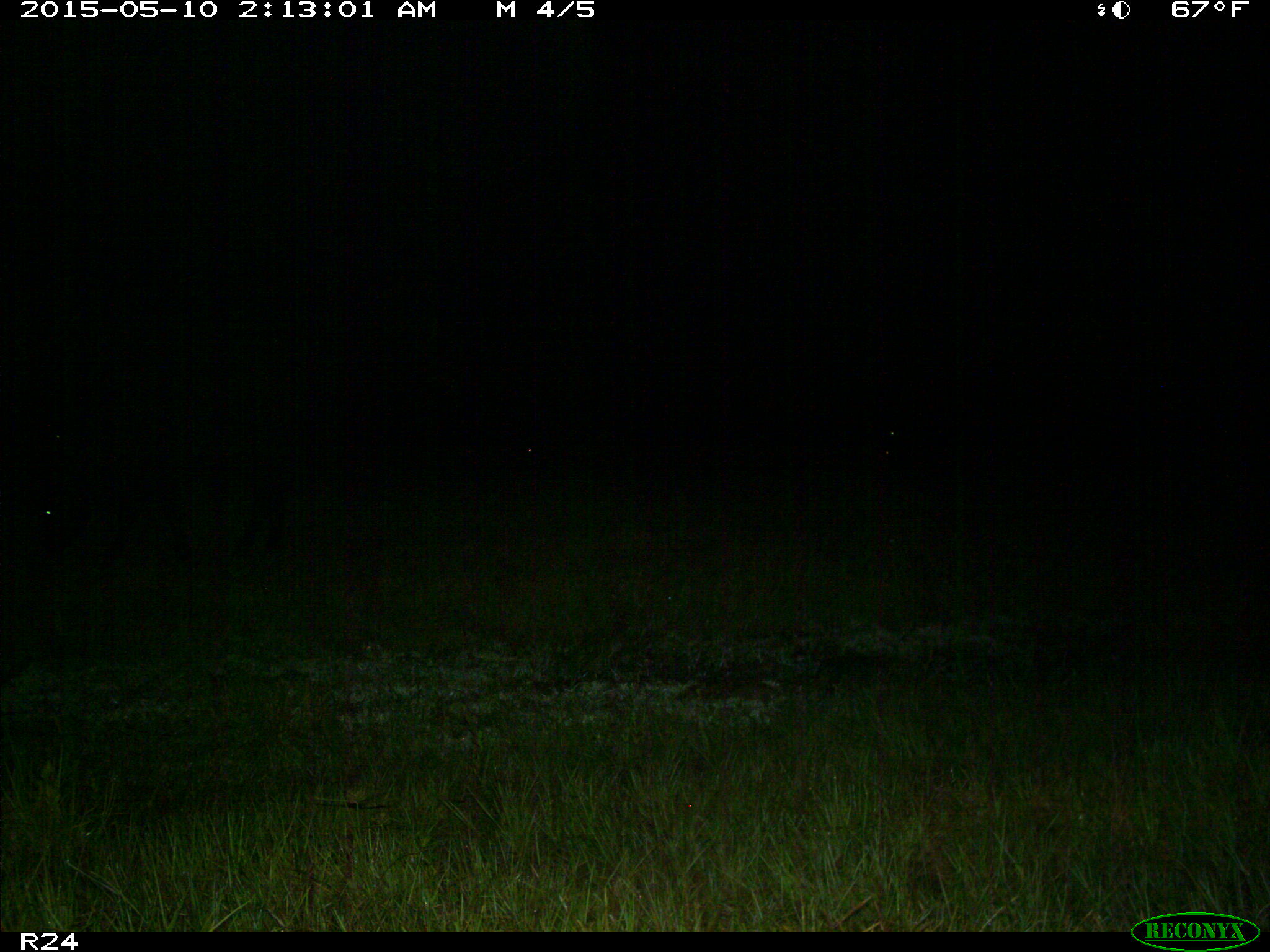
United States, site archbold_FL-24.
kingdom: Animalia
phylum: Chordata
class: Mammalia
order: Artiodactyla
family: Bovidae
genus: Bos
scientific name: Bos taurus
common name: domestic cow